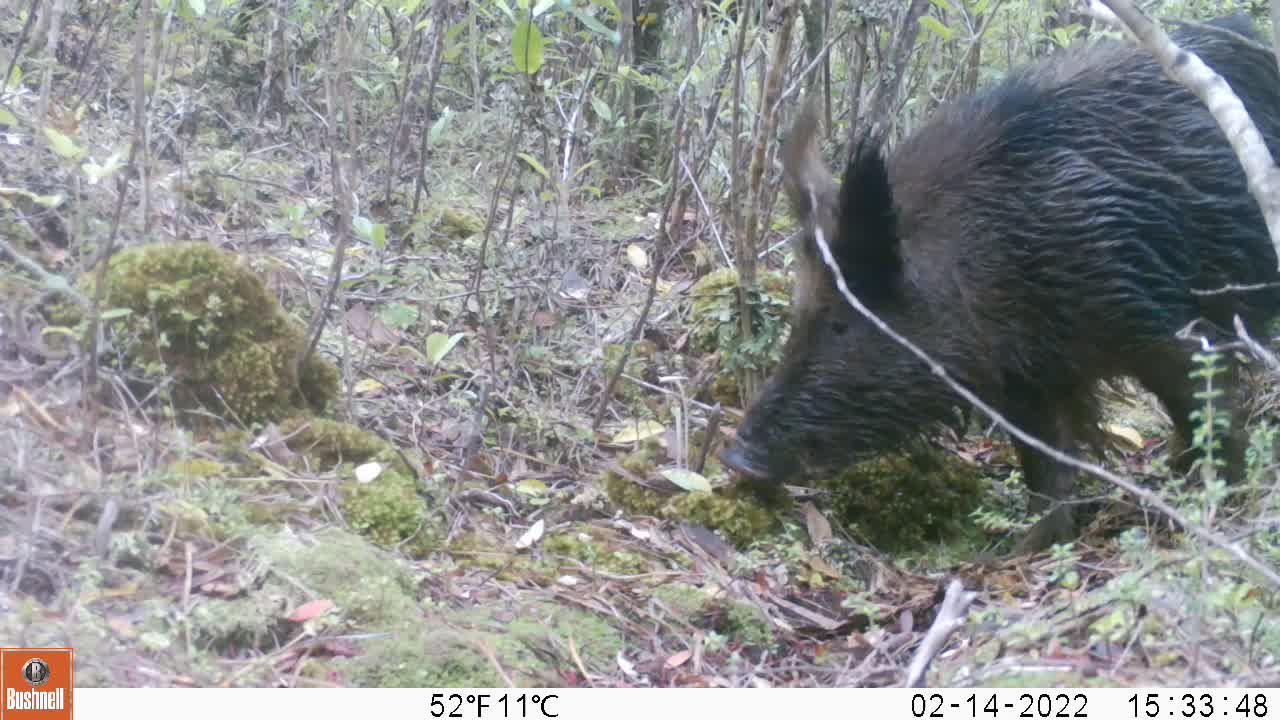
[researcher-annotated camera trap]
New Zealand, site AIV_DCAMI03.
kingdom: Animalia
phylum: Chordata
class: Mammalia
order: Artiodactyla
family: Suidae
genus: Sus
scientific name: Sus scrofa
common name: pig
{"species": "pig (Sus scrofa)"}